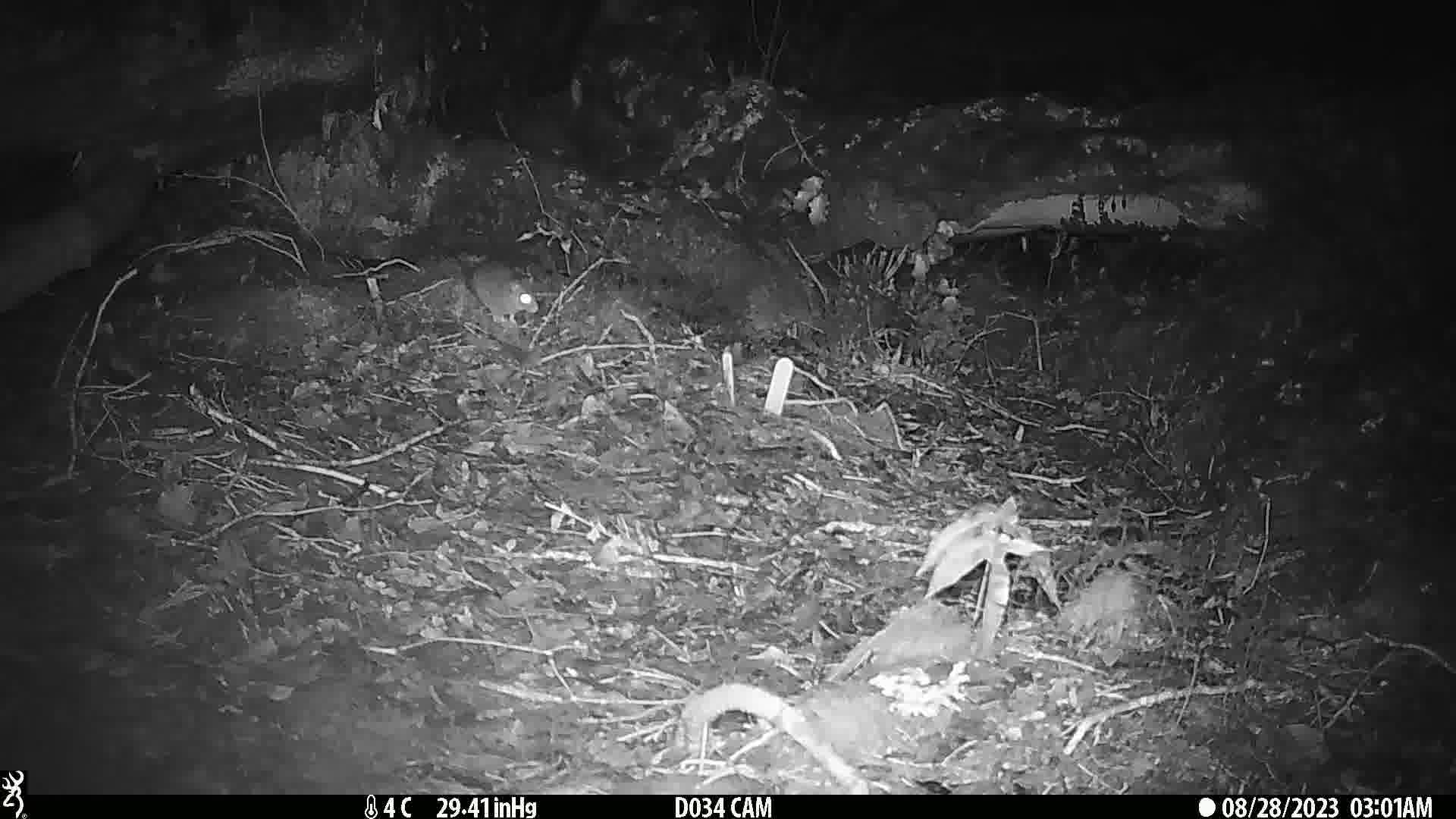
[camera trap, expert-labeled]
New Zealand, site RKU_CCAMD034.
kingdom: Animalia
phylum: Chordata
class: Mammalia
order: Rodentia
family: Muridae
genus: Rattus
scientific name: Rattus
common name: rat